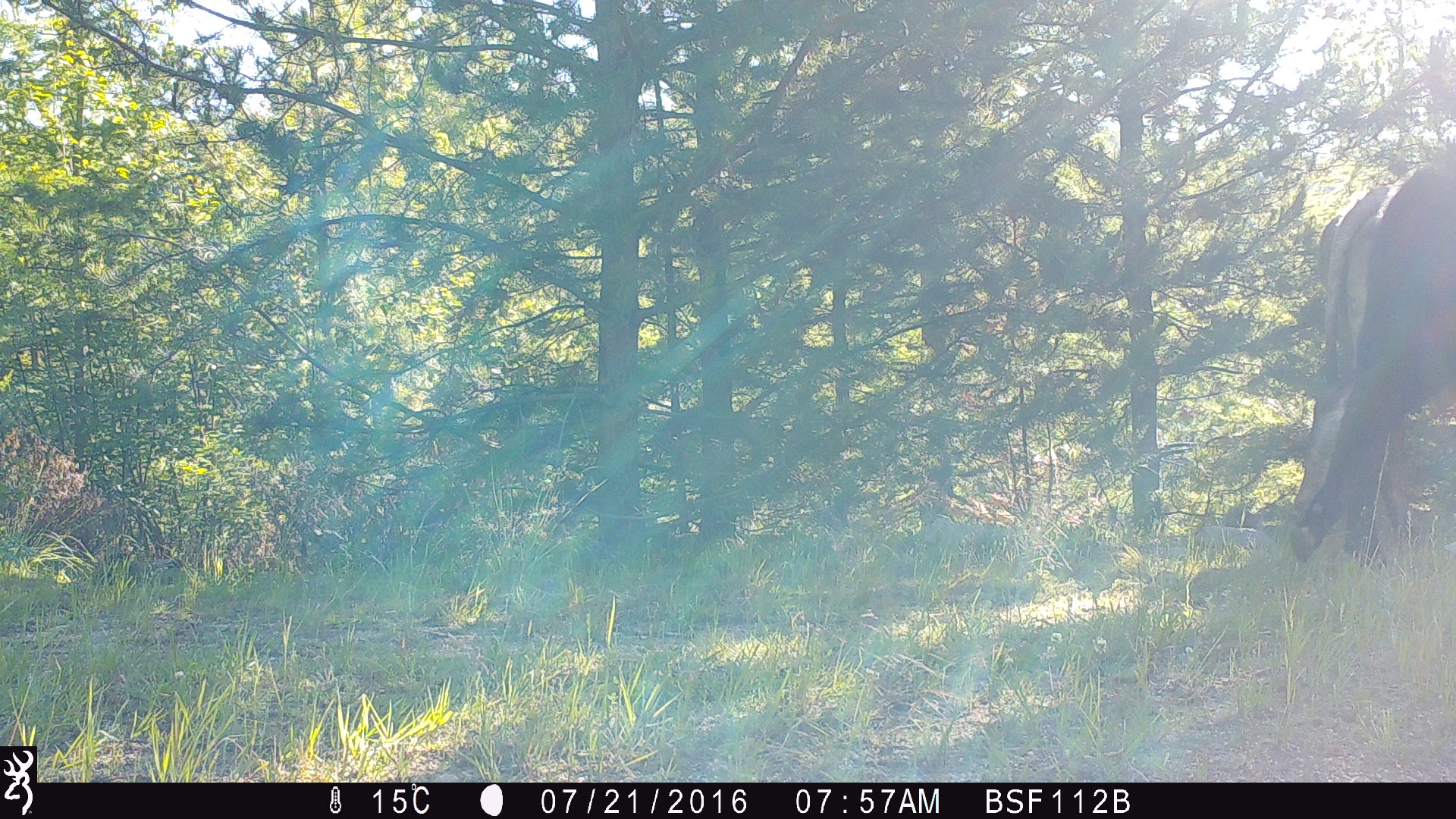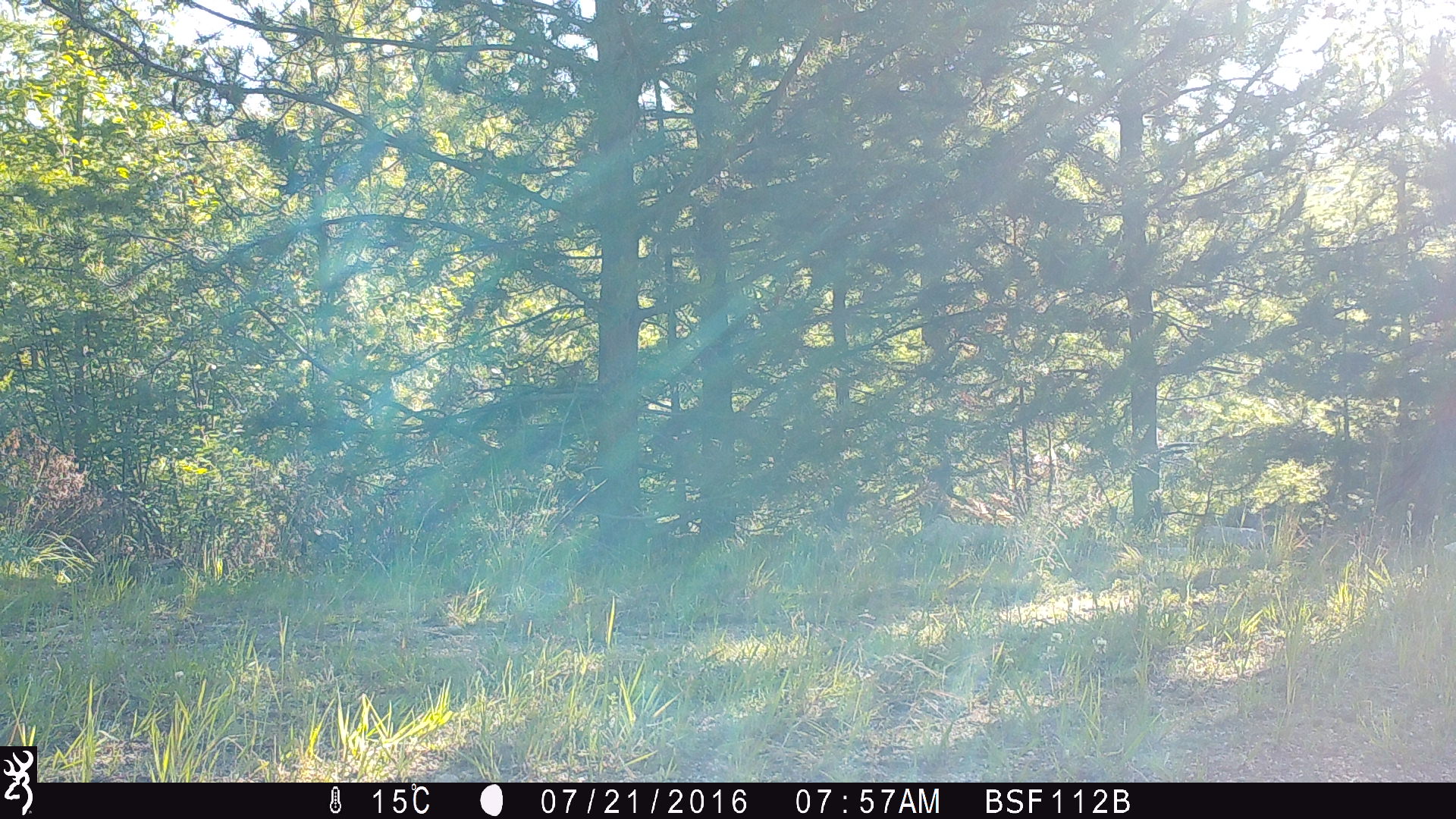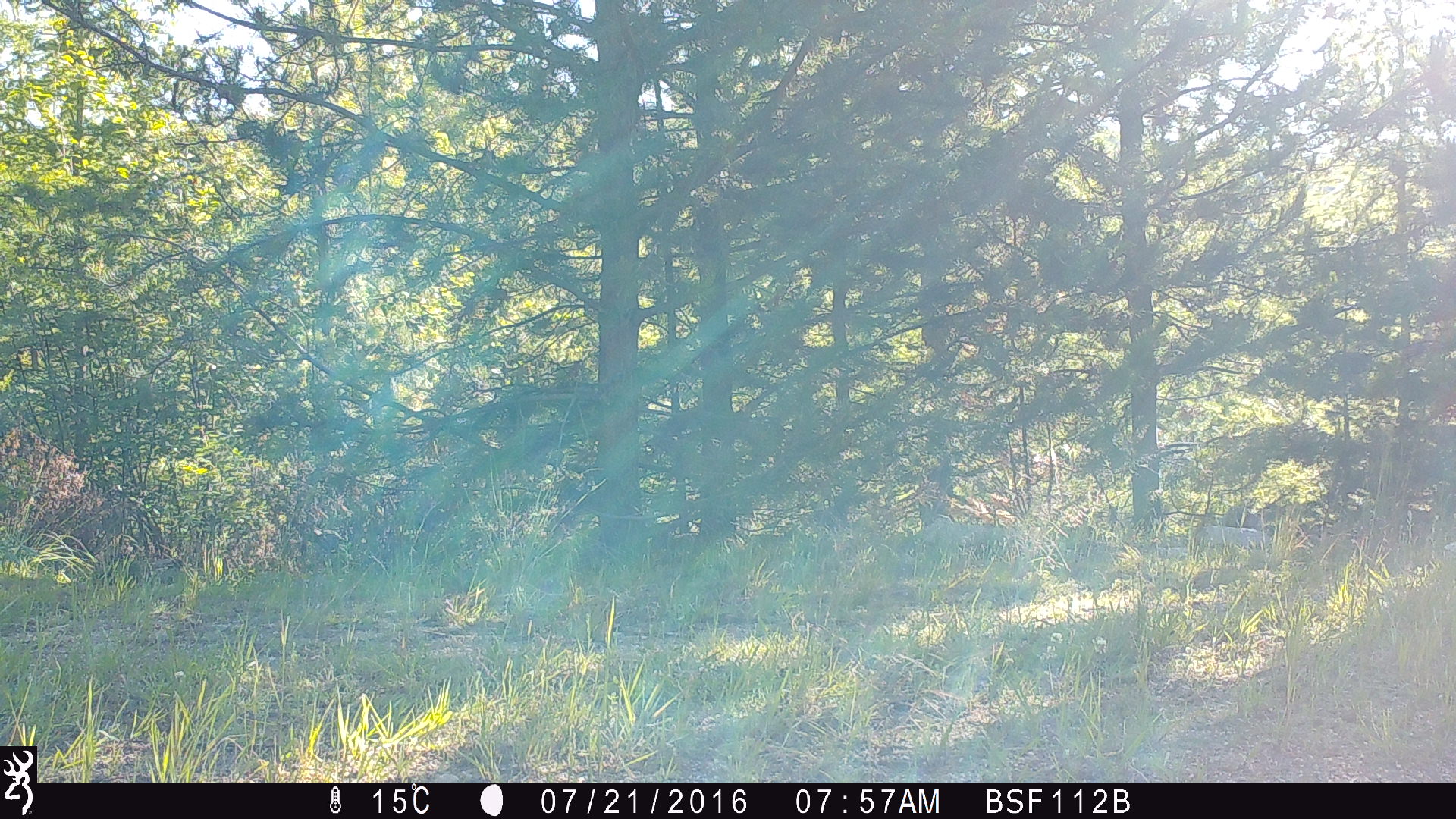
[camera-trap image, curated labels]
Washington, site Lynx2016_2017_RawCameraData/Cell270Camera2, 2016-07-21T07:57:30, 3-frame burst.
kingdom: Animalia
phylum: Chordata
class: Mammalia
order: Artiodactyla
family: Bovidae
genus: Bos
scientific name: Bos taurus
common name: domestic cattle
Domestic cattle (Bos taurus). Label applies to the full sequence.